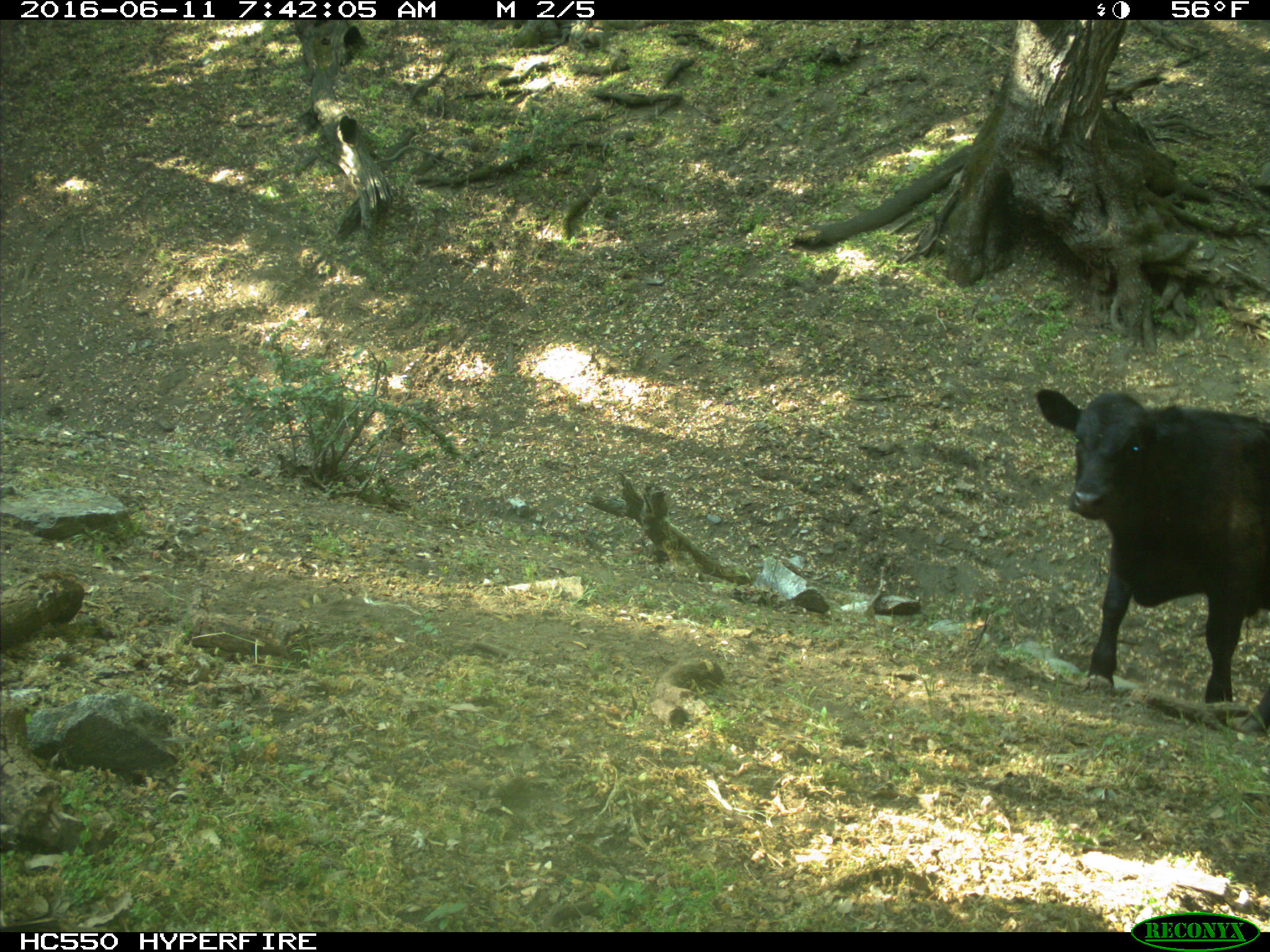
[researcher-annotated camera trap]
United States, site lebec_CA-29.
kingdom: Animalia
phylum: Chordata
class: Mammalia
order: Artiodactyla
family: Bovidae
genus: Bos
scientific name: Bos taurus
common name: domestic cow